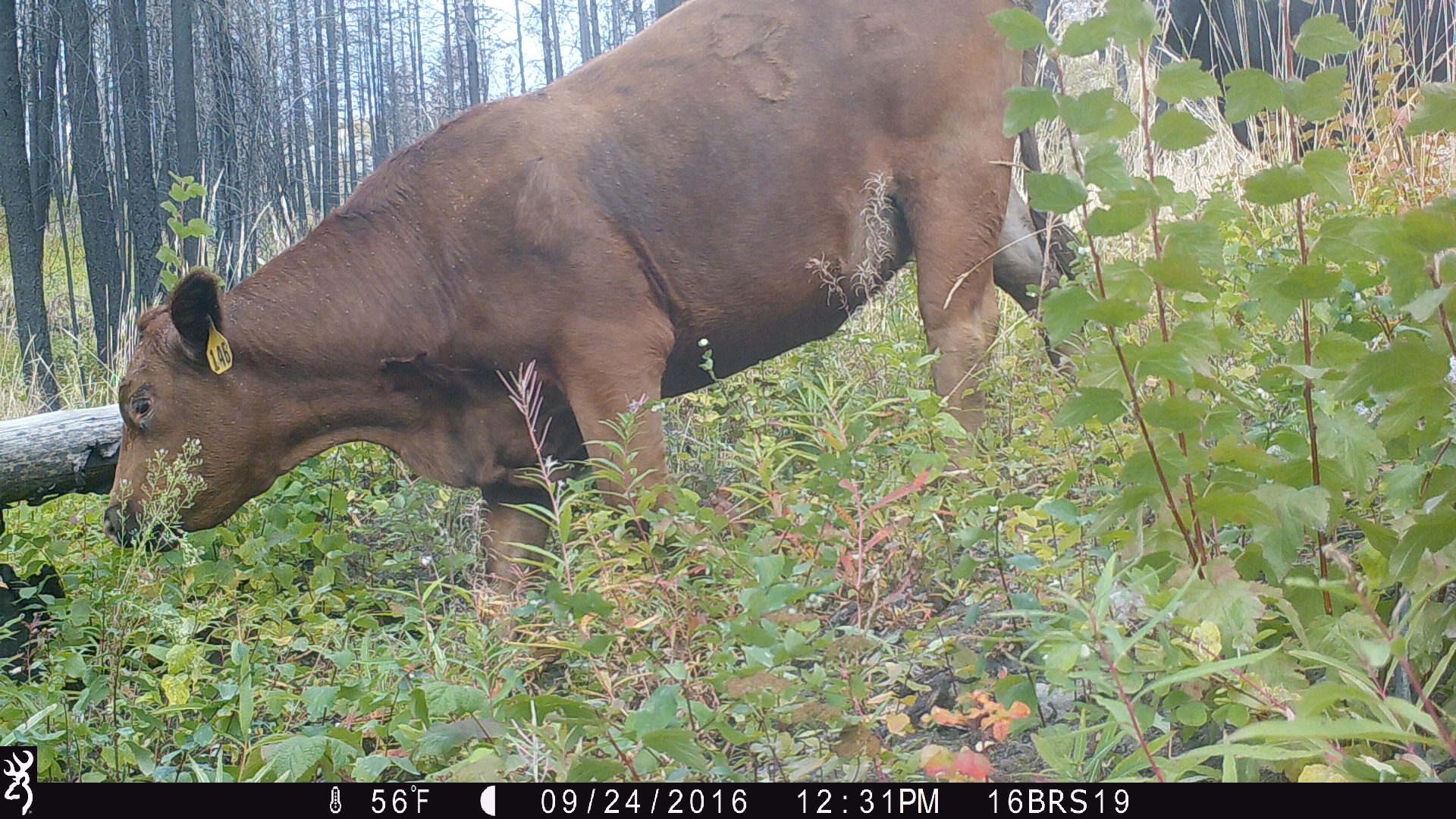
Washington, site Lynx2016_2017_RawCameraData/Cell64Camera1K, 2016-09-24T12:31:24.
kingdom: Animalia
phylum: Chordata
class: Mammalia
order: Artiodactyla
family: Bovidae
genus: Bos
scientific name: Bos taurus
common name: domestic cattle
Domestic cattle (Bos taurus). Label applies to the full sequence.